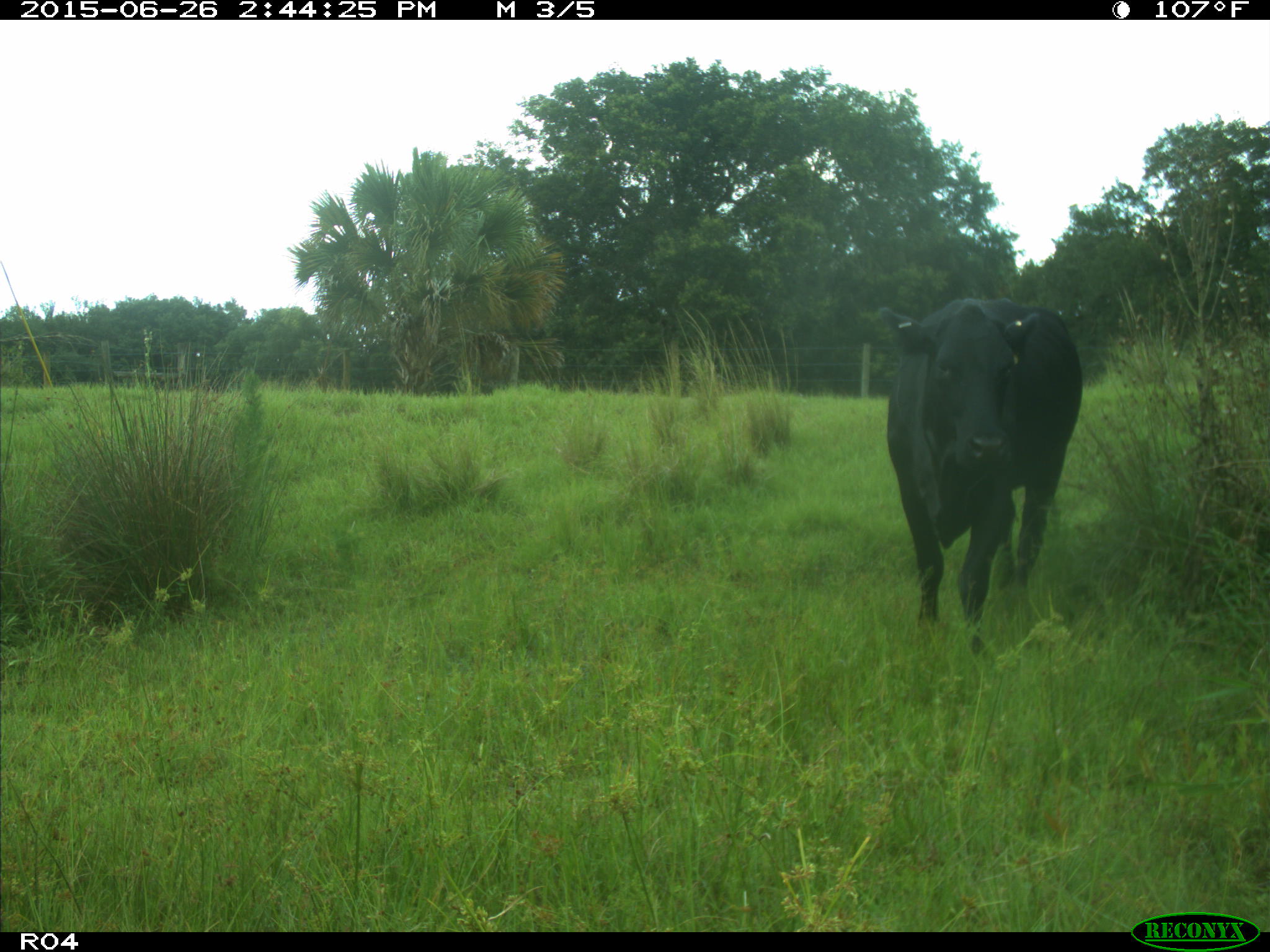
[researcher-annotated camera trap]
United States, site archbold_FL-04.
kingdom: Animalia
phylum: Chordata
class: Mammalia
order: Artiodactyla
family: Bovidae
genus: Bos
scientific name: Bos taurus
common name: domestic cow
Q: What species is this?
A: Bos taurus (domestic cow).